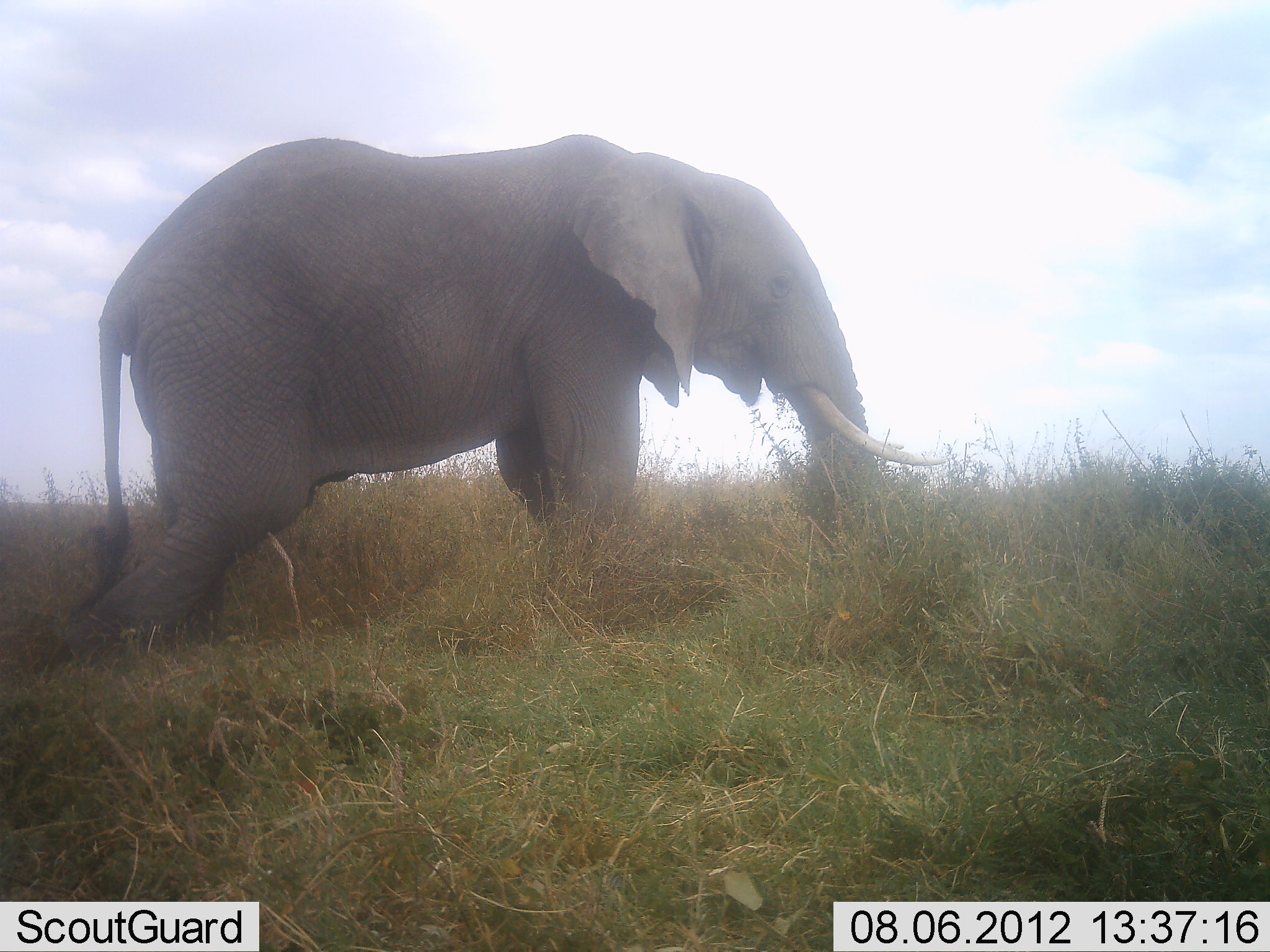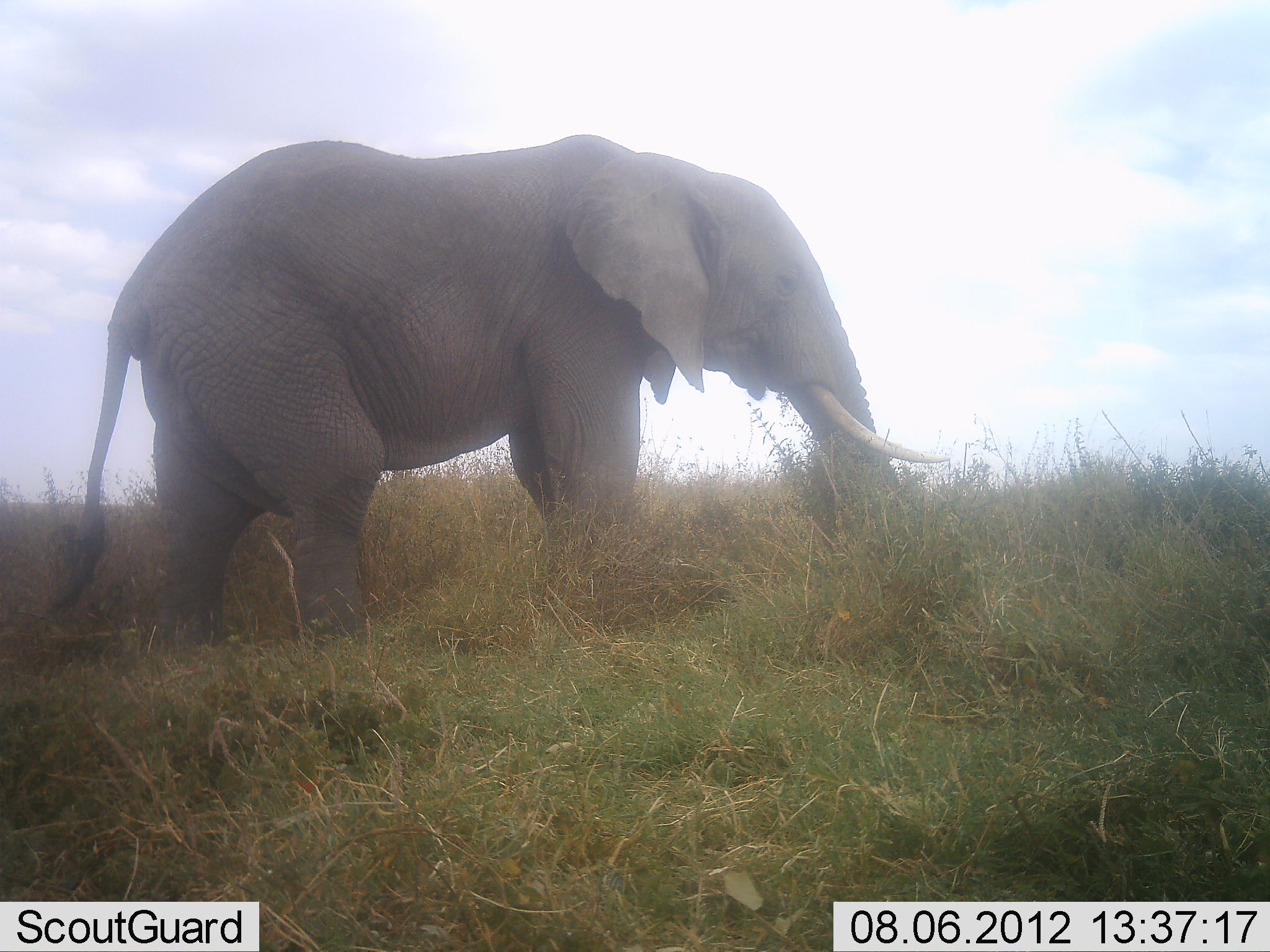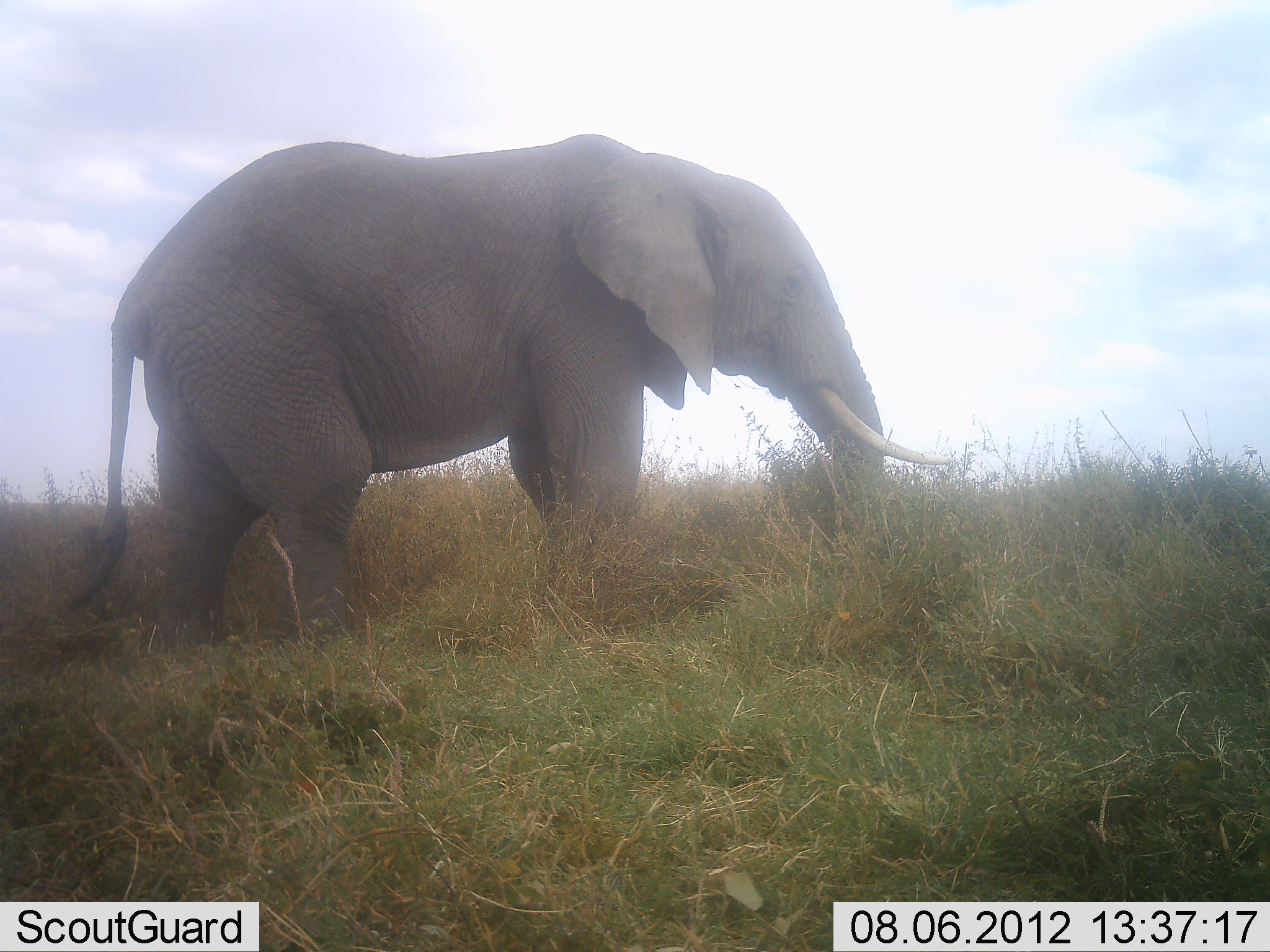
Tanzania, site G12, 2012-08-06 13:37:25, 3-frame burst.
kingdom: Animalia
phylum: Chordata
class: Mammalia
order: Proboscidea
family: Elephantidae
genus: Loxodonta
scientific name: Loxodonta africana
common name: african bush elephant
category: elephant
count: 1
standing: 20%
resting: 0%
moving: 30%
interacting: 0%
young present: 0%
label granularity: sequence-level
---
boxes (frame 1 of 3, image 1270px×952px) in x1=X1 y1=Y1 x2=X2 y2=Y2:
animal: x1=71 y1=132 x2=949 y2=650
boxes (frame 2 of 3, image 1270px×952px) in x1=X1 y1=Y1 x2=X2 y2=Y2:
animal: x1=49 y1=132 x2=944 y2=647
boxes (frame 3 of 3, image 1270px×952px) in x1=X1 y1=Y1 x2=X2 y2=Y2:
animal: x1=65 y1=134 x2=959 y2=655